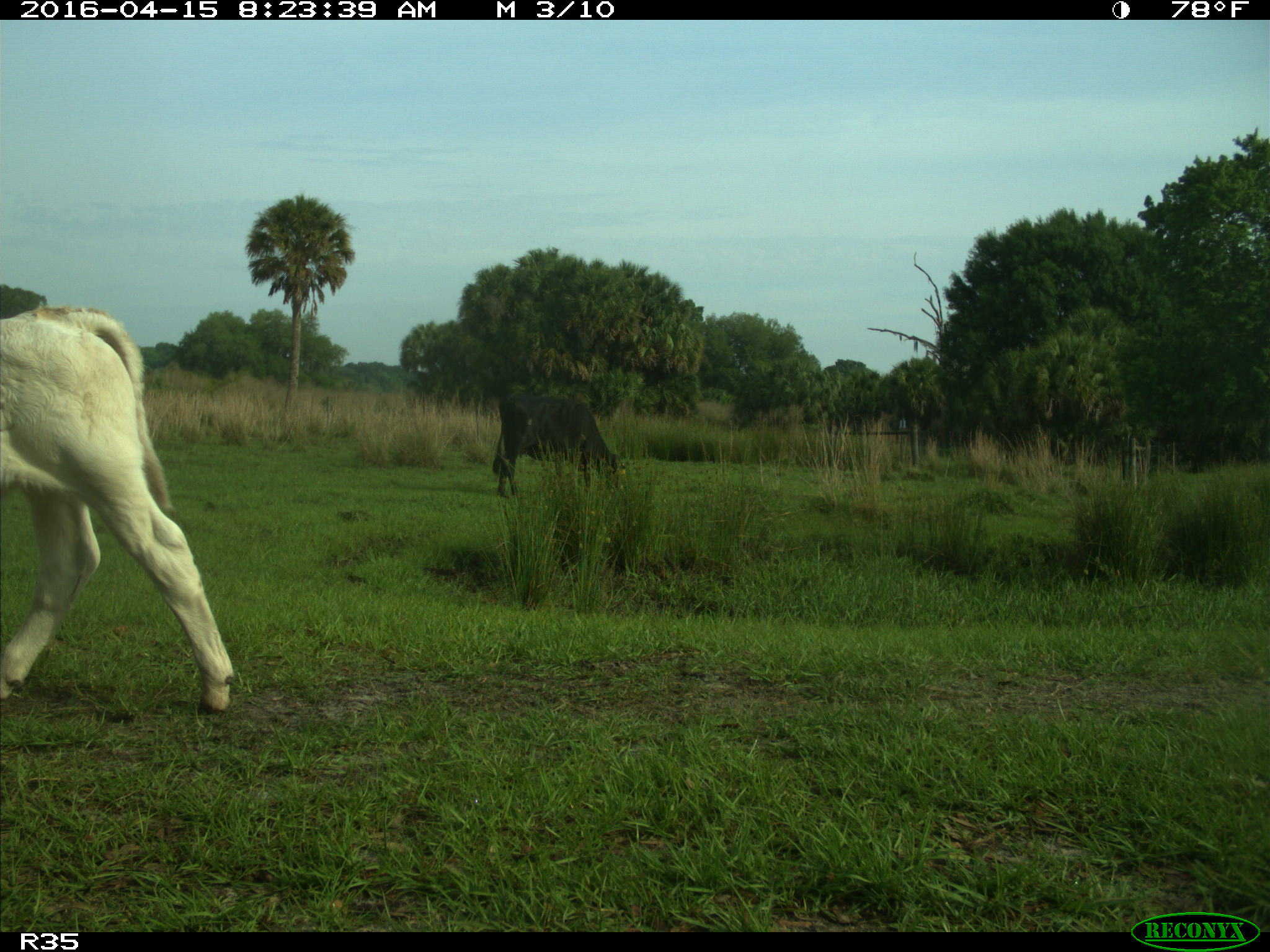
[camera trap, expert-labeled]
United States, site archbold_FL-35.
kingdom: Animalia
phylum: Chordata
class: Mammalia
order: Artiodactyla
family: Bovidae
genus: Bos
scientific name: Bos taurus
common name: domestic cow